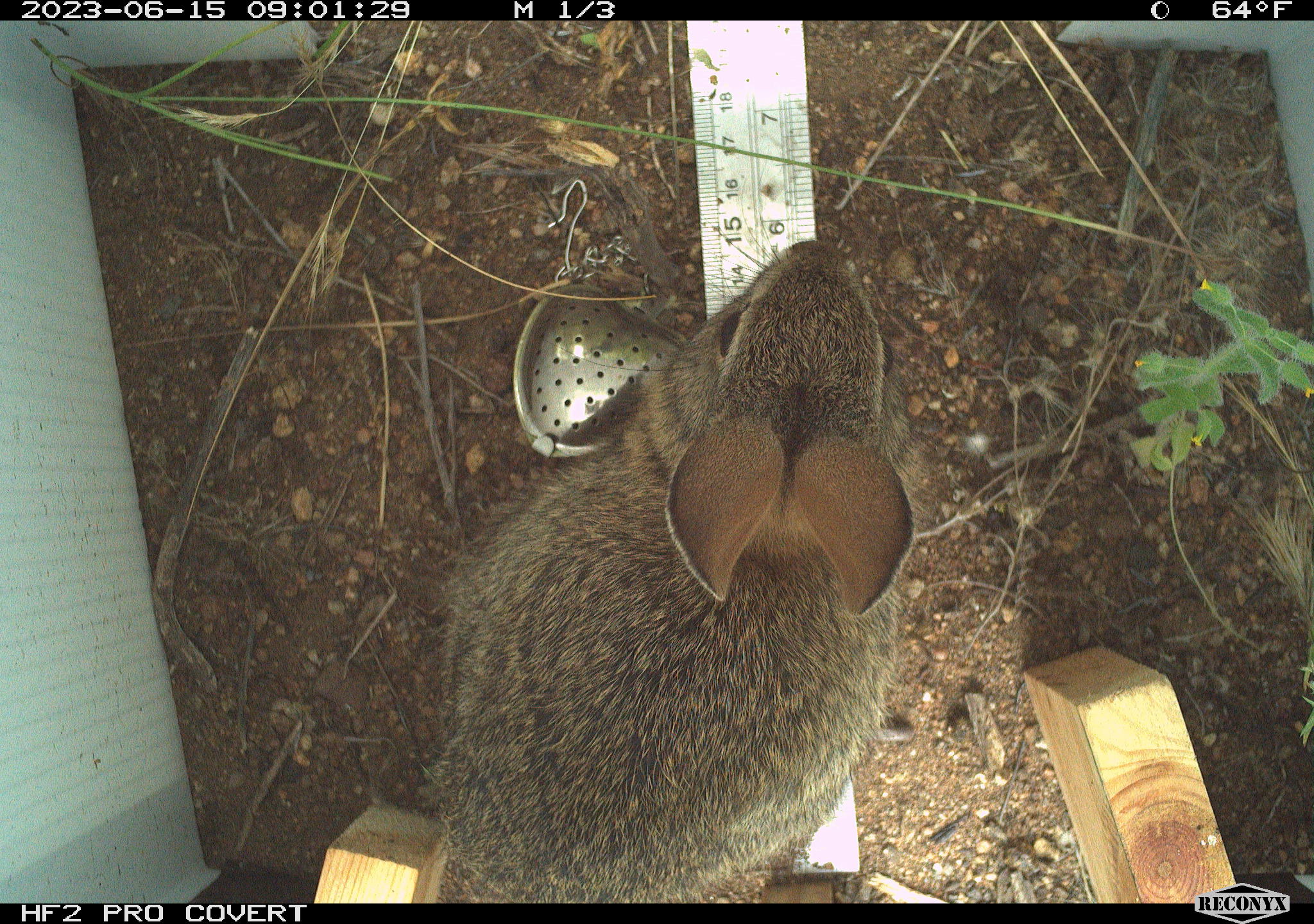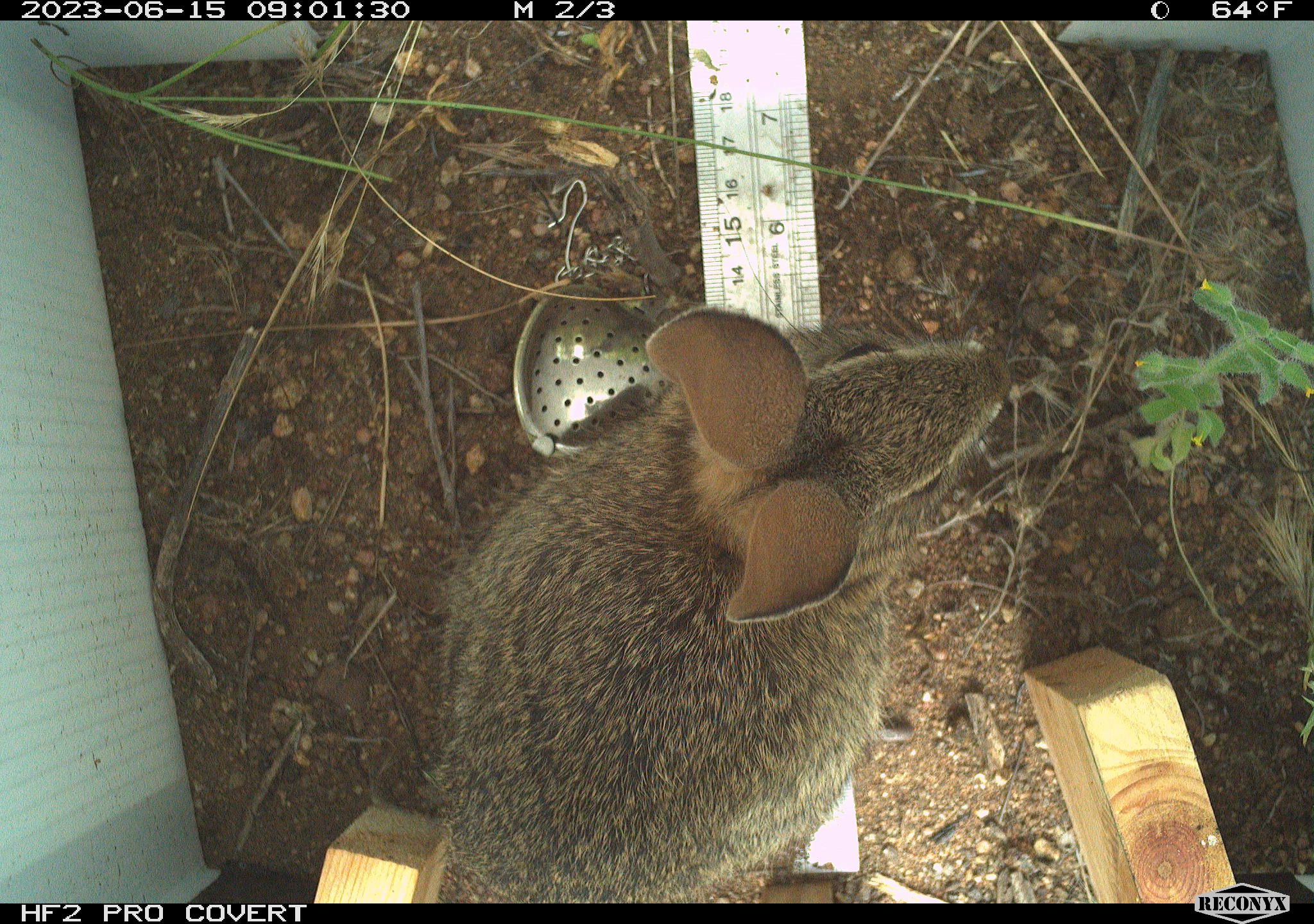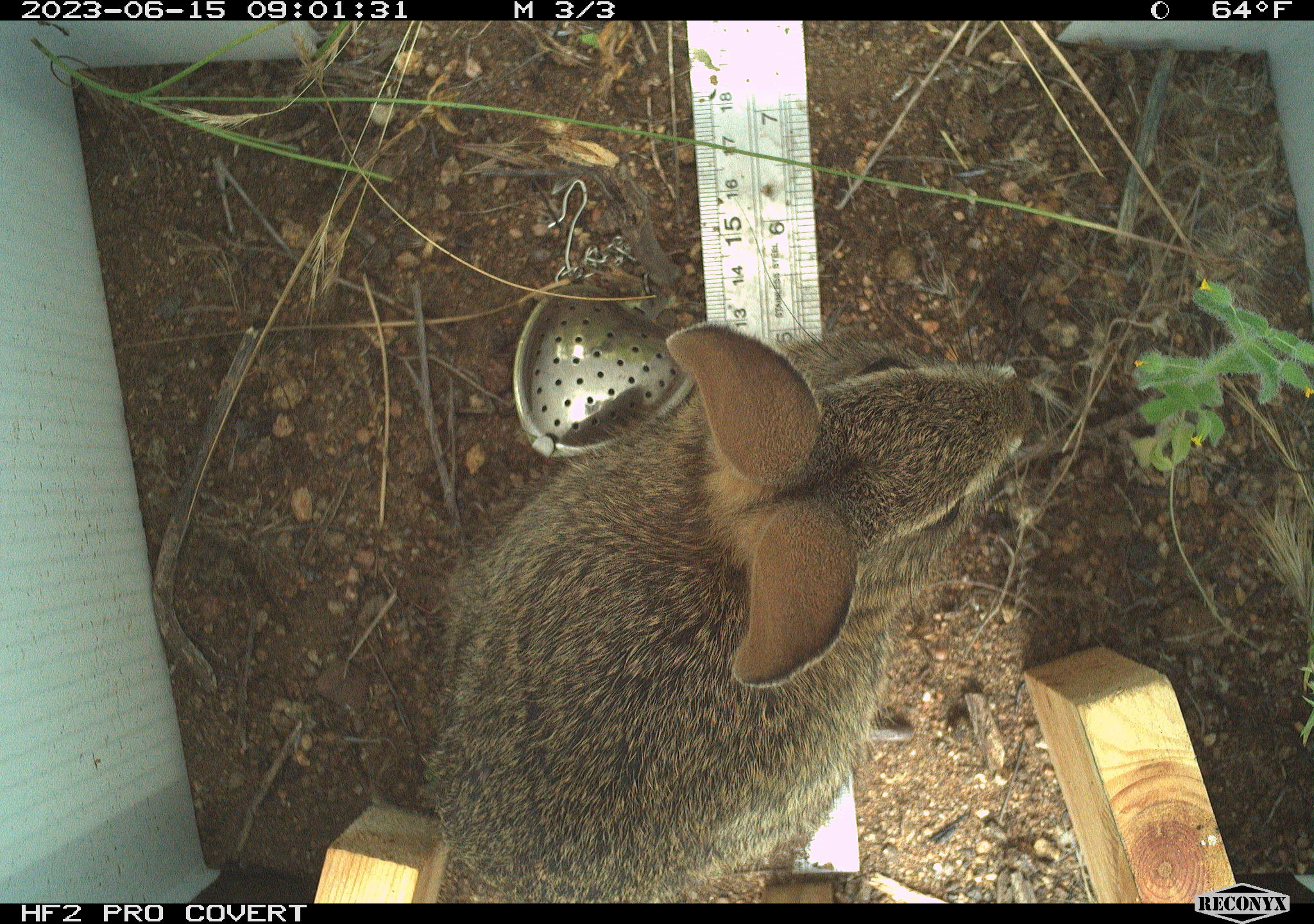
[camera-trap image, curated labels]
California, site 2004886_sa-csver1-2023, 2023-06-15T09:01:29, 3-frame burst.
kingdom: Animalia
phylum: Chordata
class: Mammalia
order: Lagomorpha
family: Leporidae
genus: Sylvilagus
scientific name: Sylvilagus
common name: cottontail rabbits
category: sylvilagus species